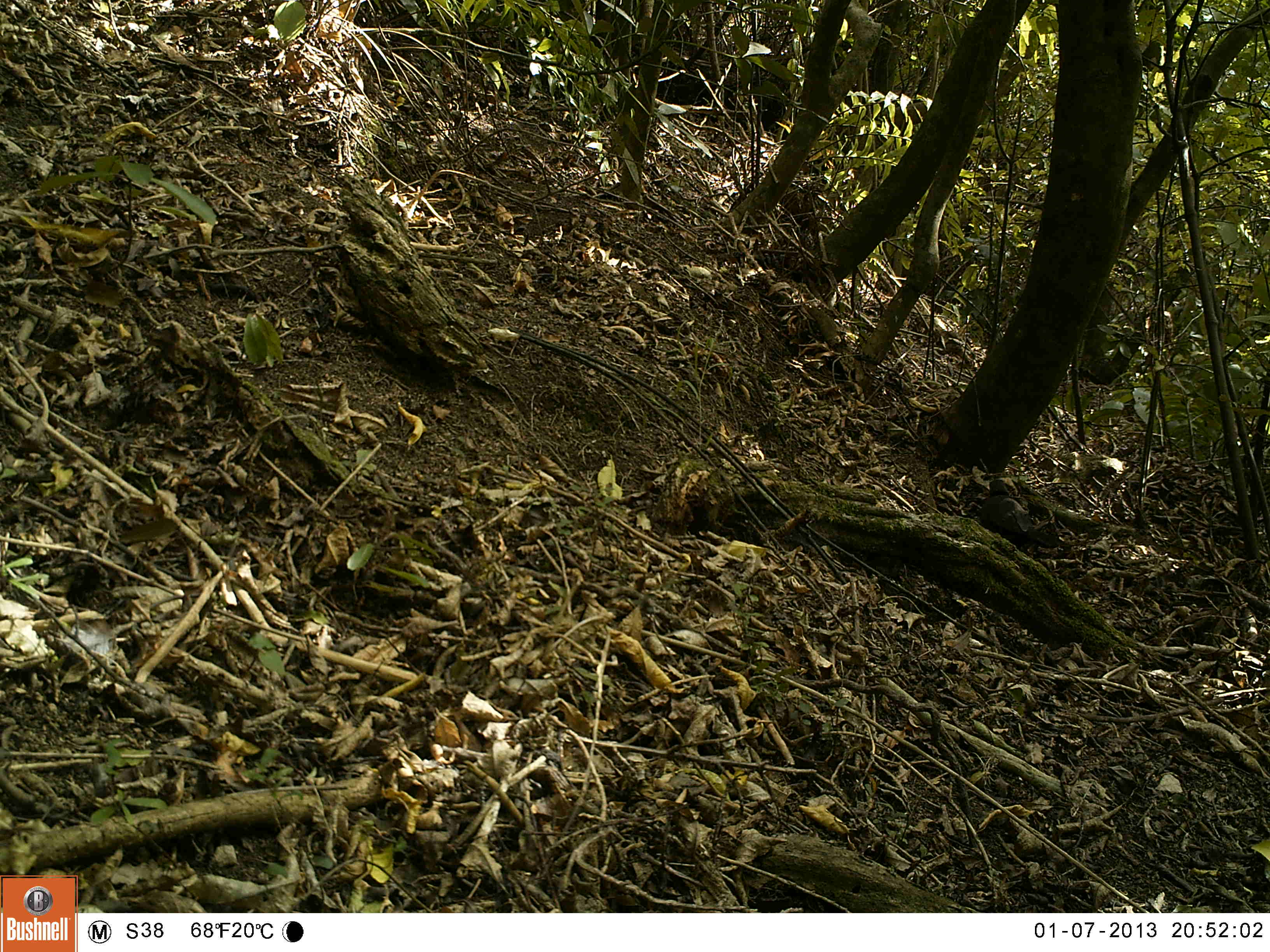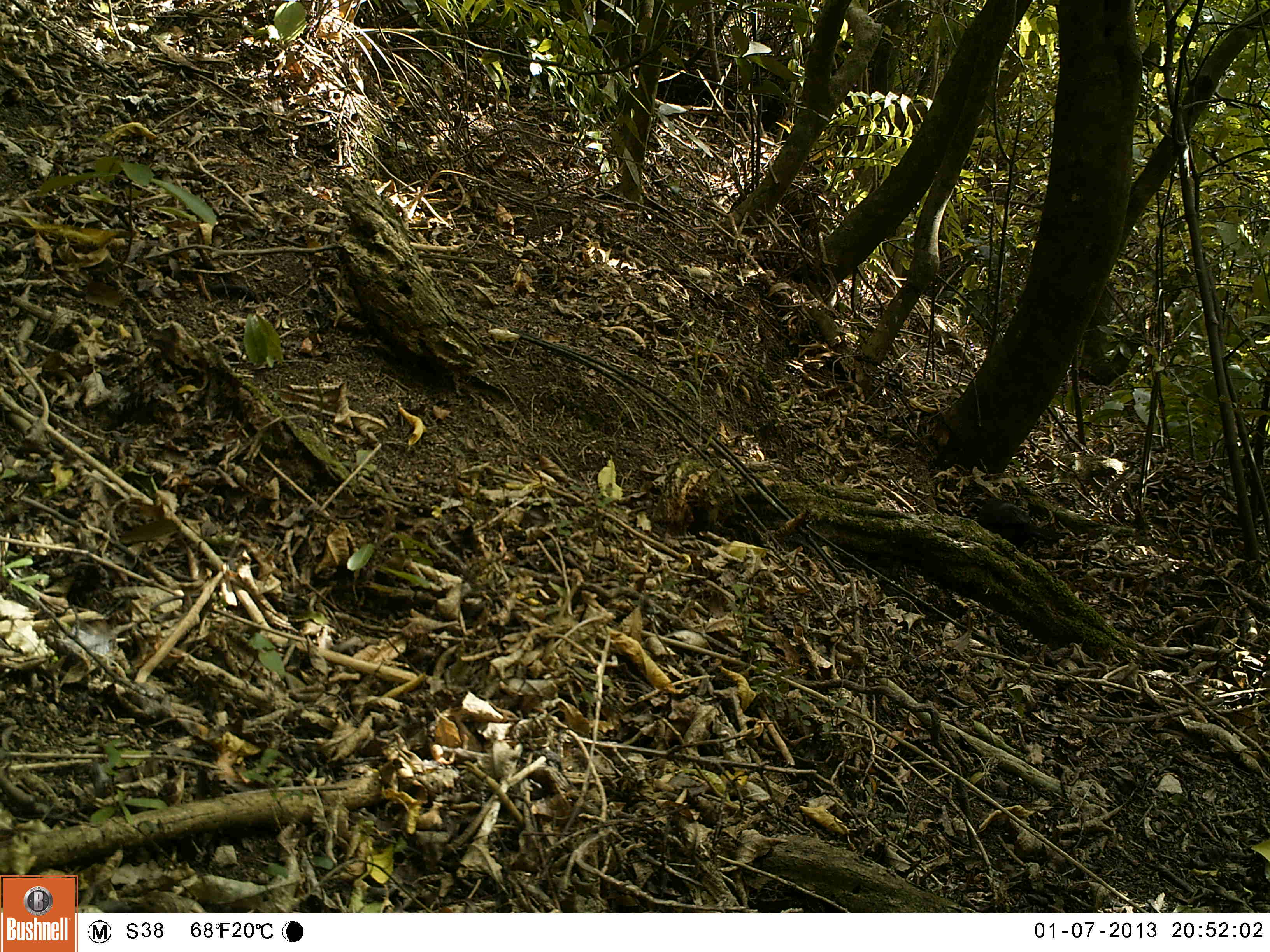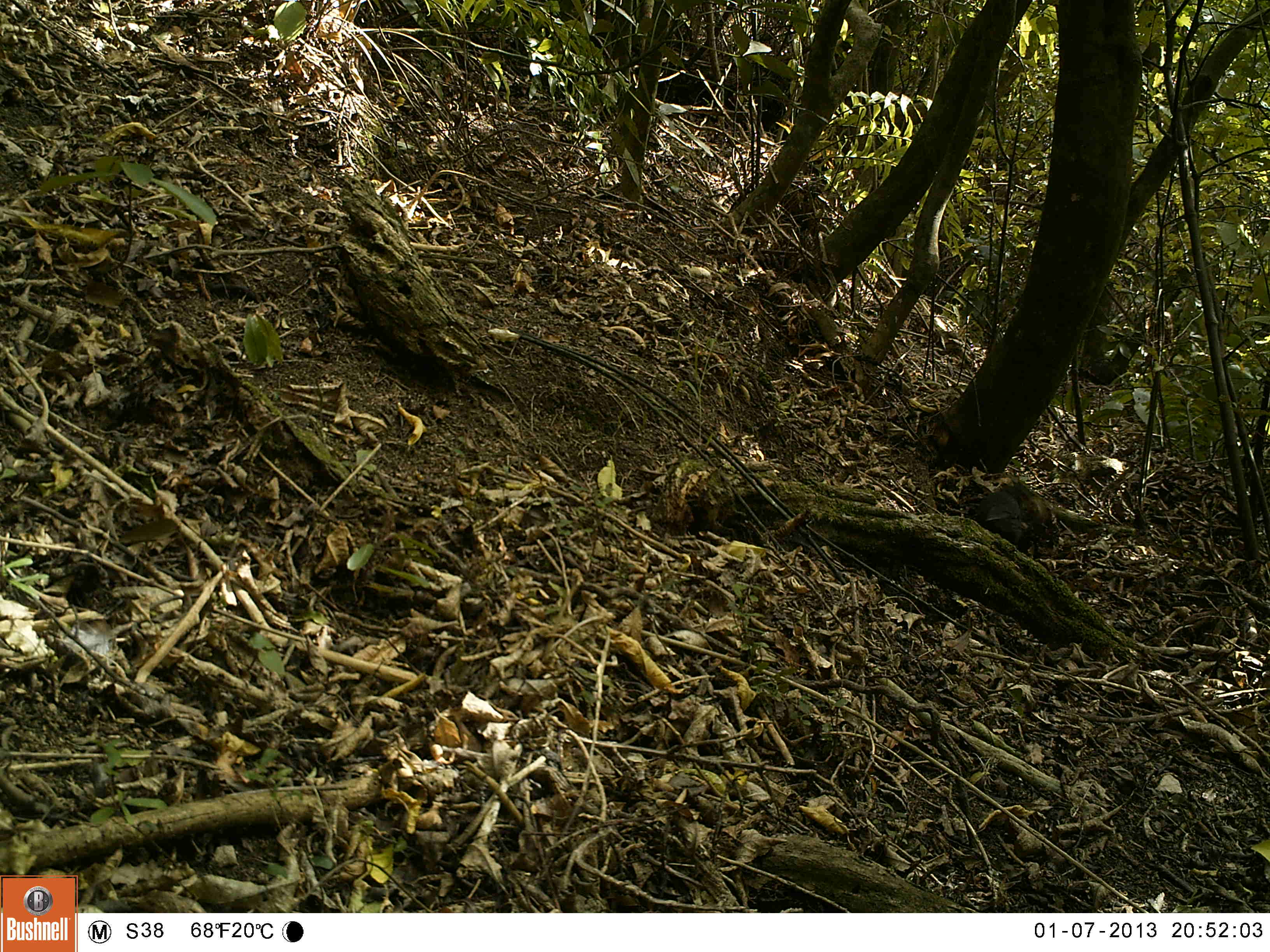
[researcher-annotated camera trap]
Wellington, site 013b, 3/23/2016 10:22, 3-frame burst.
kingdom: Animalia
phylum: Chordata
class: Aves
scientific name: Aves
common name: bird